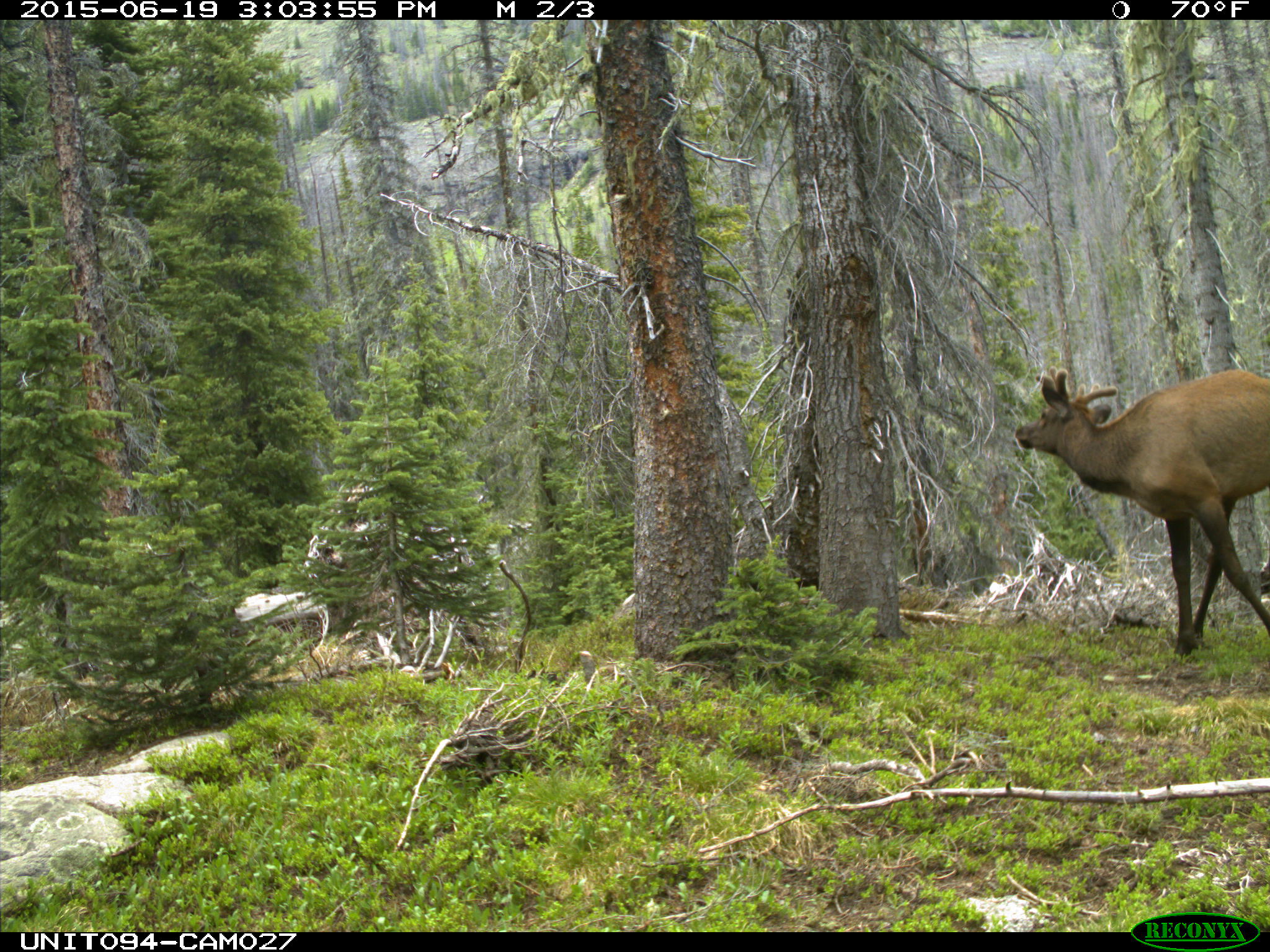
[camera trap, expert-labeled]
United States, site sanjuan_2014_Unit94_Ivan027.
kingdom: Animalia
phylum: Chordata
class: Mammalia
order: Artiodactyla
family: Cervidae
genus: Cervus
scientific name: Cervus elaphus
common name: red deer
Cervus elaphus (red deer).